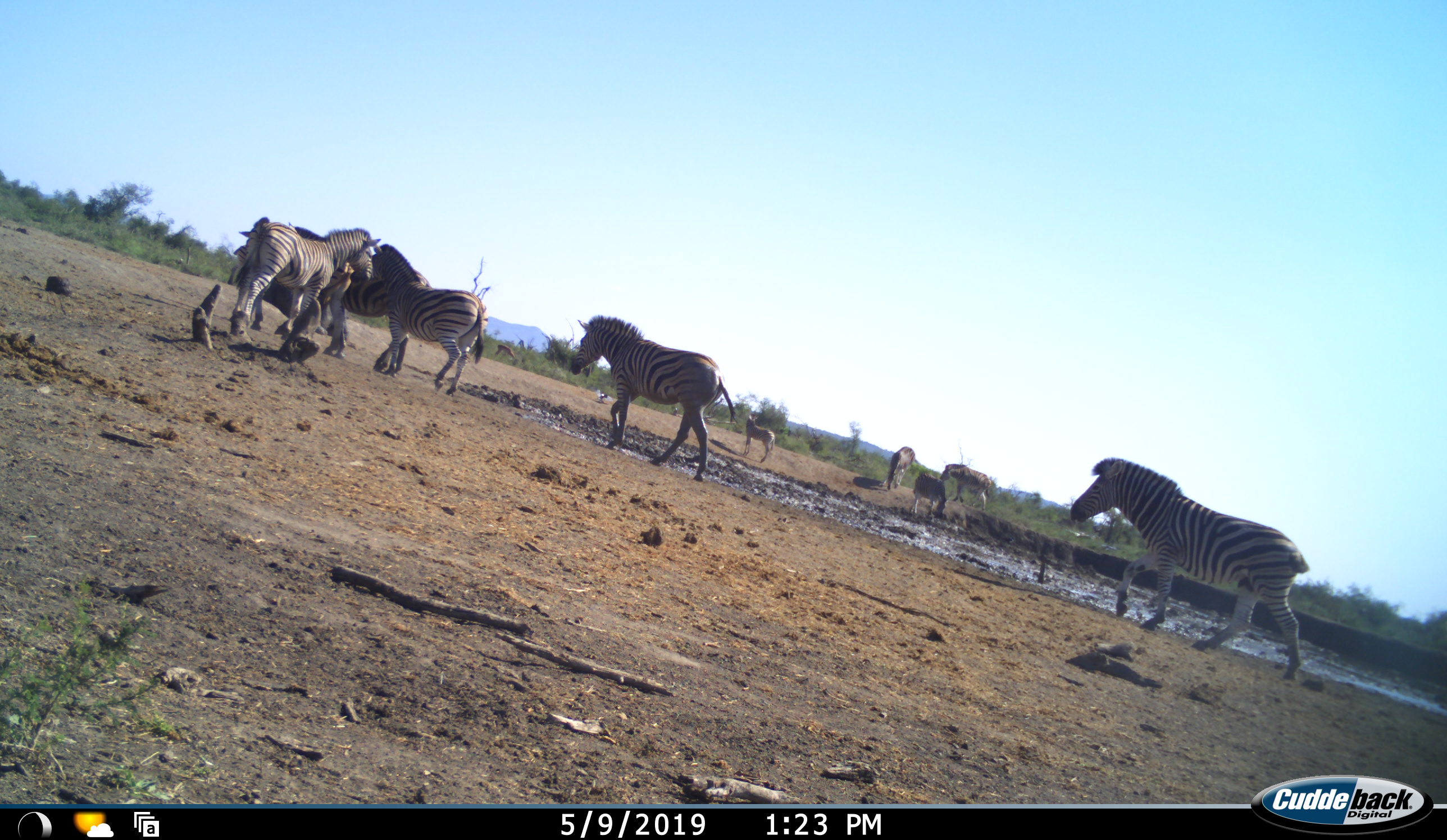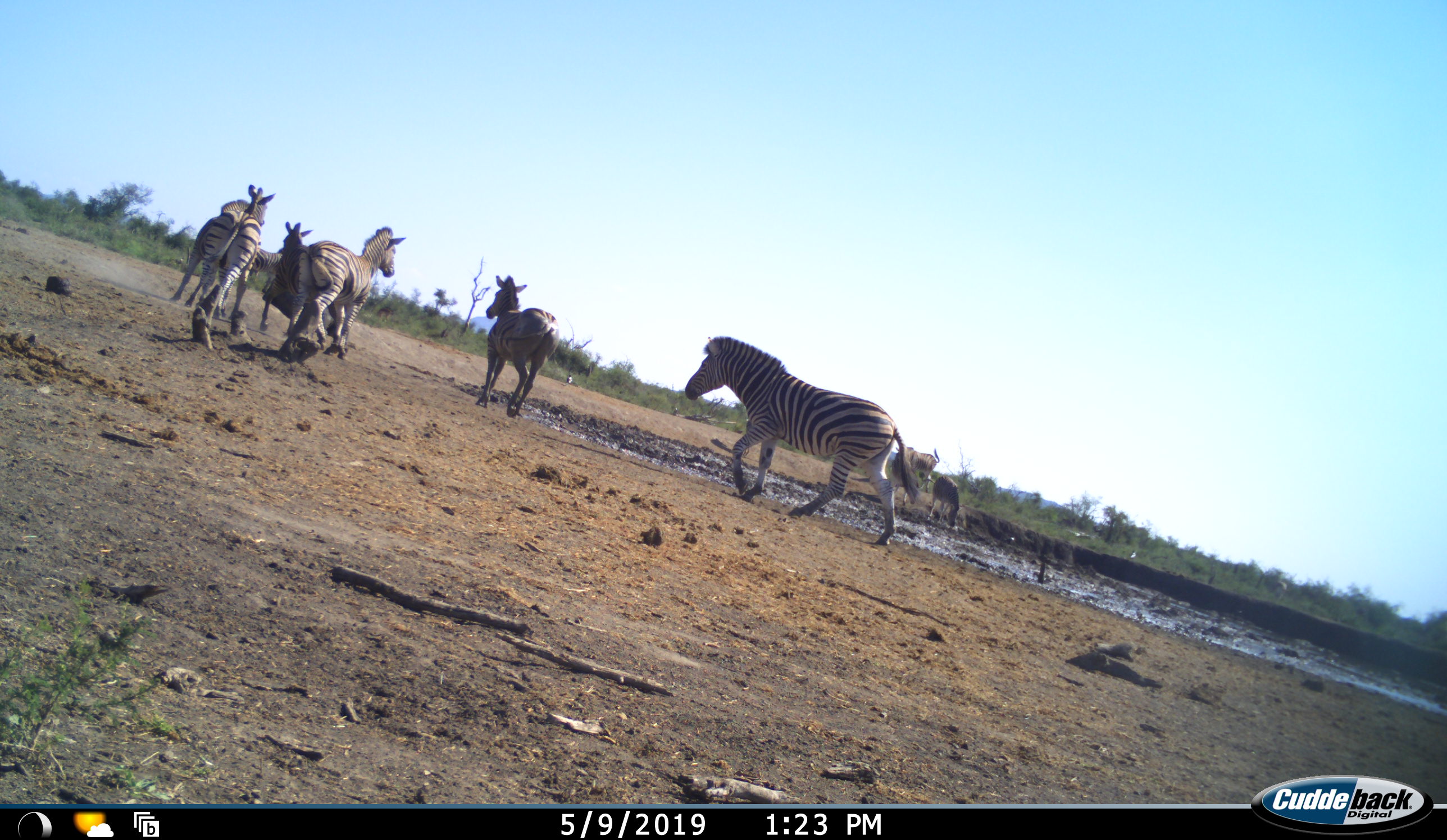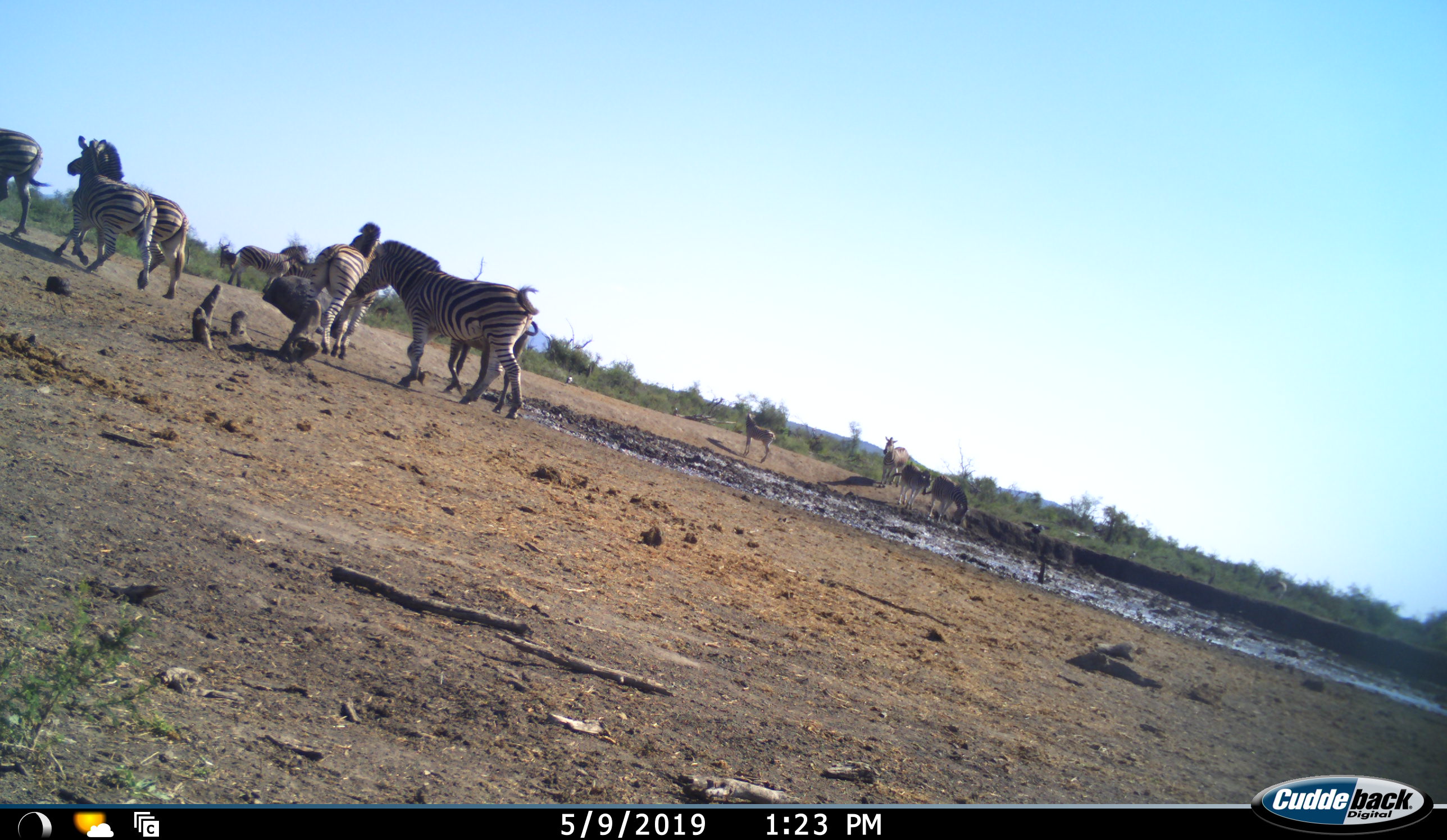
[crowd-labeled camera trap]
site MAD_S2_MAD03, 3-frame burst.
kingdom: Animalia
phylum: Chordata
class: Mammalia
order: Perissodactyla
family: Equidae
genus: Equus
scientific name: Equus quagga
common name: plains zebra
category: zebraplains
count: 10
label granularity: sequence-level